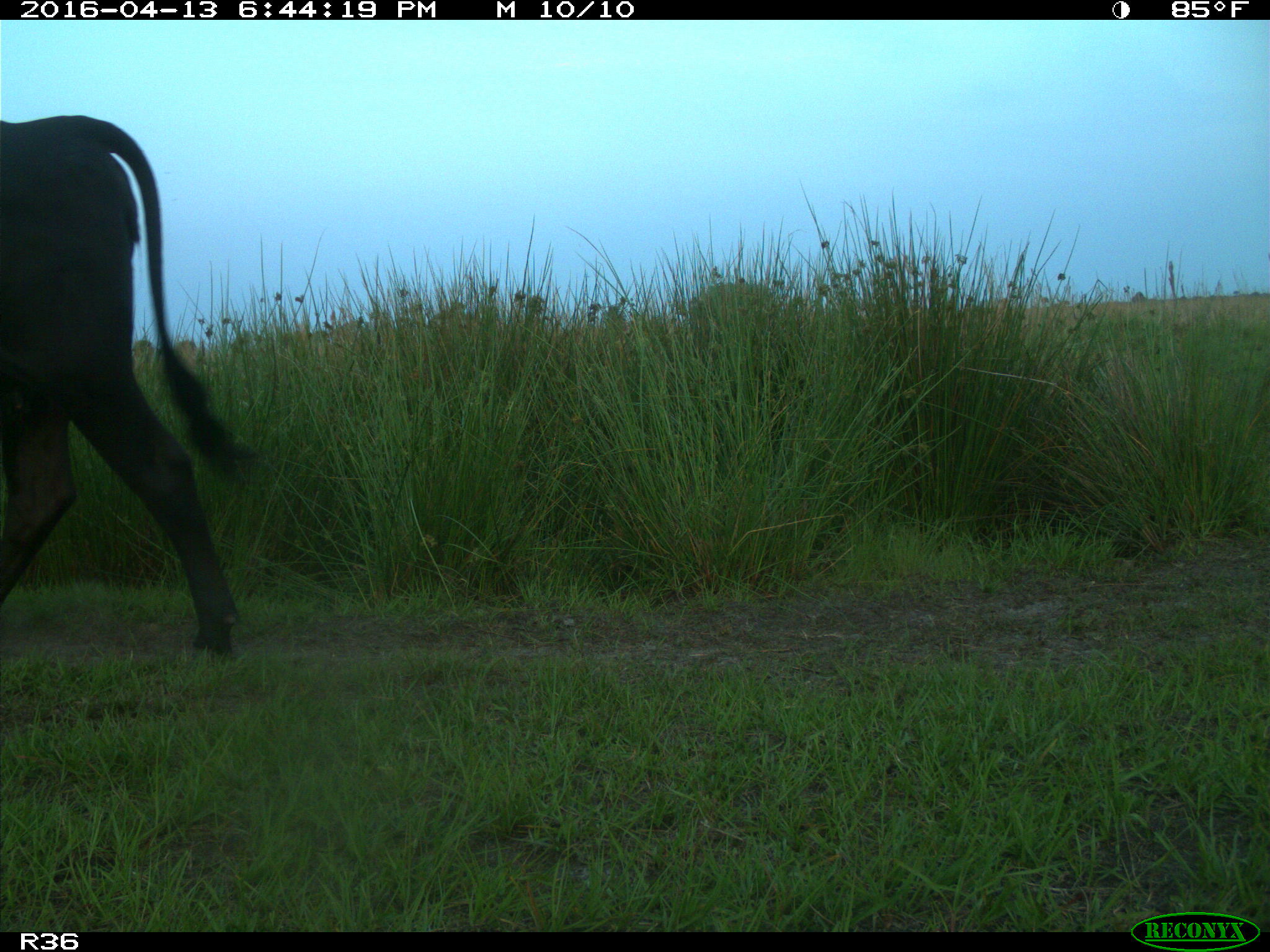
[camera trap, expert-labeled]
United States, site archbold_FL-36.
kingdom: Animalia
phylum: Chordata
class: Mammalia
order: Artiodactyla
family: Bovidae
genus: Bos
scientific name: Bos taurus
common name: domestic cow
Bos taurus (domestic cow).